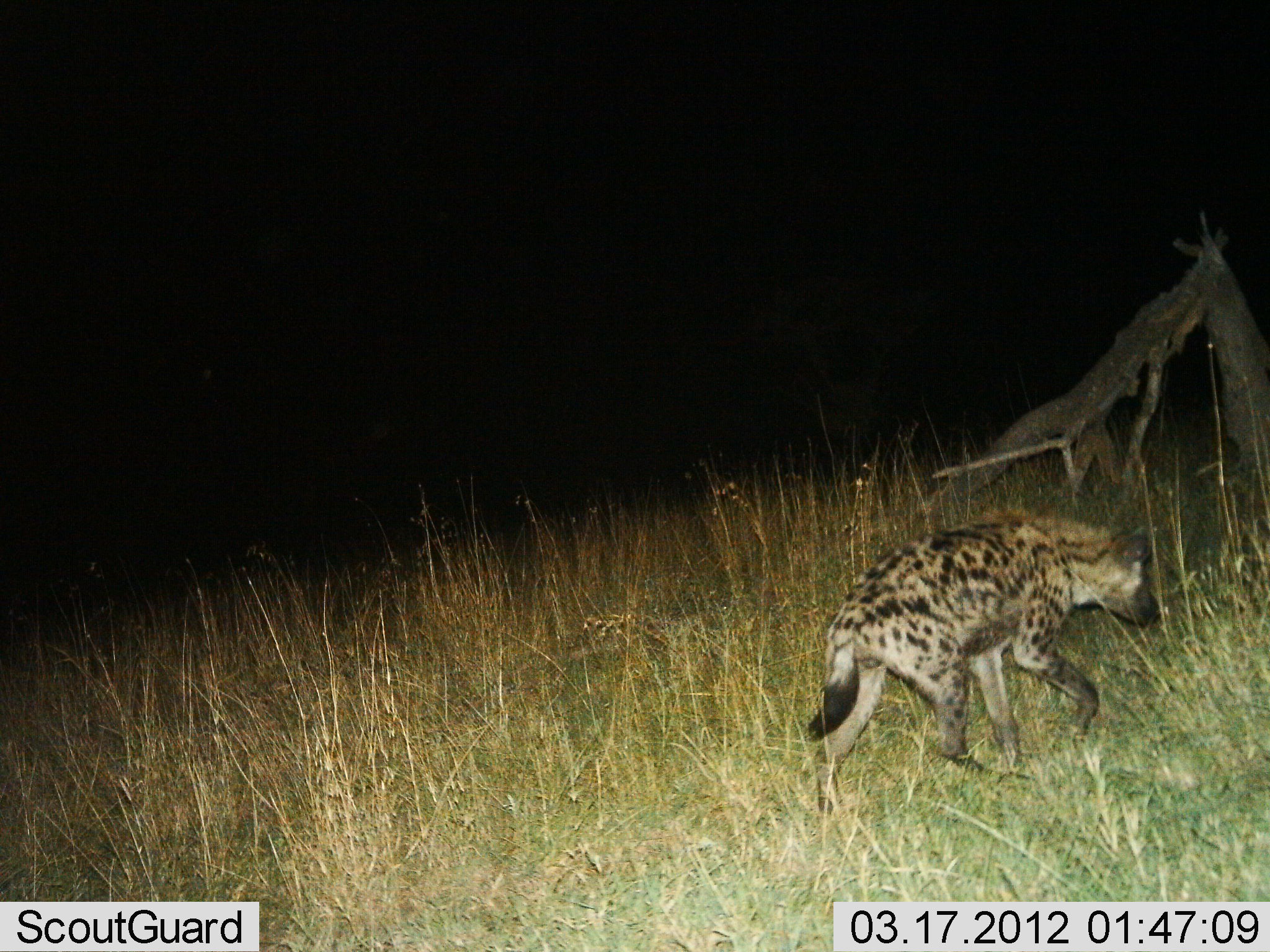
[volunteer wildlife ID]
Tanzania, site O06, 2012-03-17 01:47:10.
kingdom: Animalia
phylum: Chordata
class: Mammalia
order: Carnivora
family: Hyaenidae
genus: Crocuta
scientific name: Crocuta crocuta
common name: spotted hyena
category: hyenaspotted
Hyenaspotted (spotted hyena) (Crocuta crocuta), count 1. Behavior (volunteer vote fractions): standing 6%, resting 0%, moving 94%, interacting 0%. Young present (vote fraction): 0%. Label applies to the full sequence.